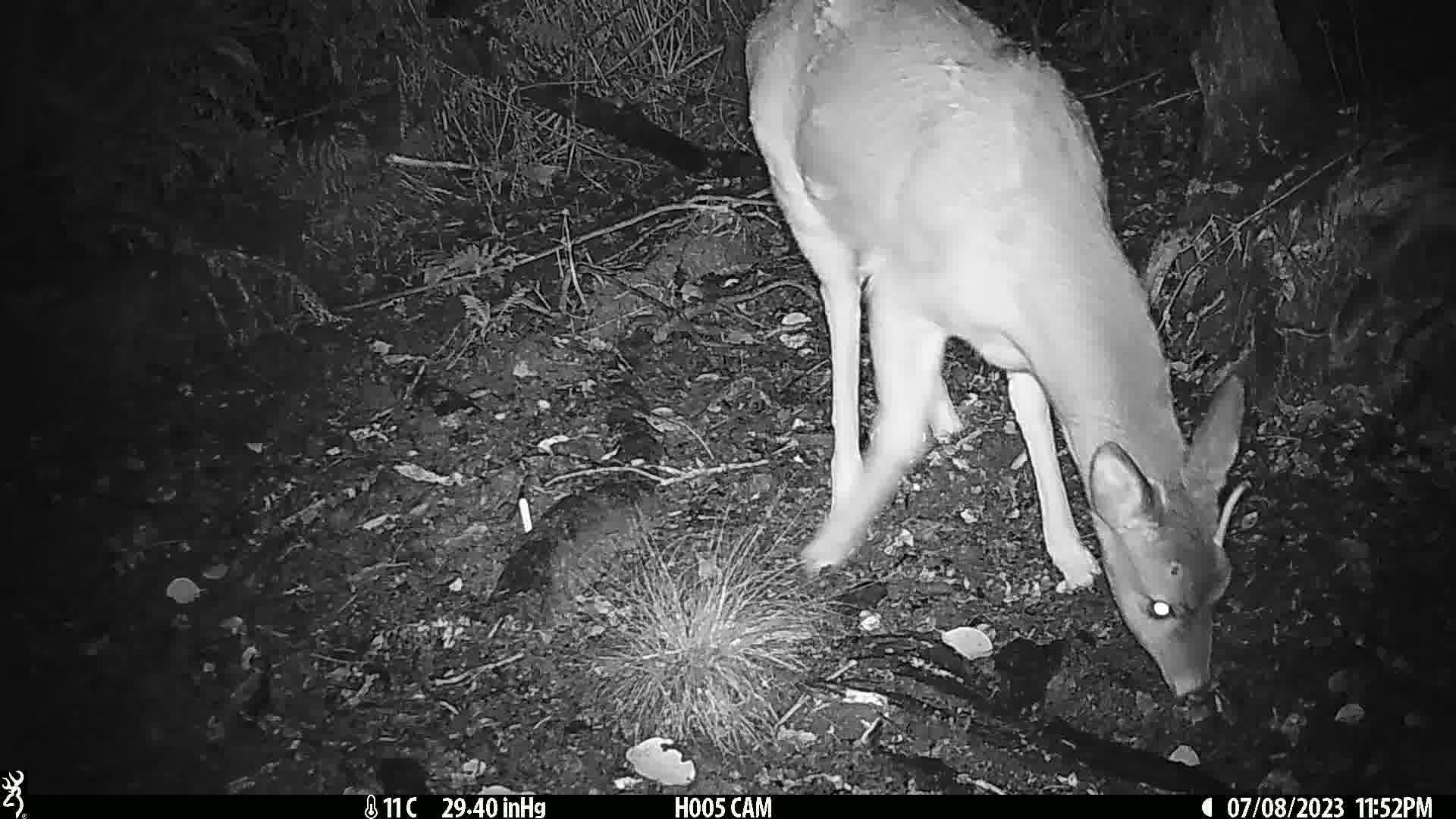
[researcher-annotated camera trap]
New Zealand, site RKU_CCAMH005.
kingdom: Animalia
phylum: Chordata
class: Mammalia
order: Artiodactyla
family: Cervidae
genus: Odocoileus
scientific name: Odocoileus virginianus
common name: white-tailed deer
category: white tailed deer